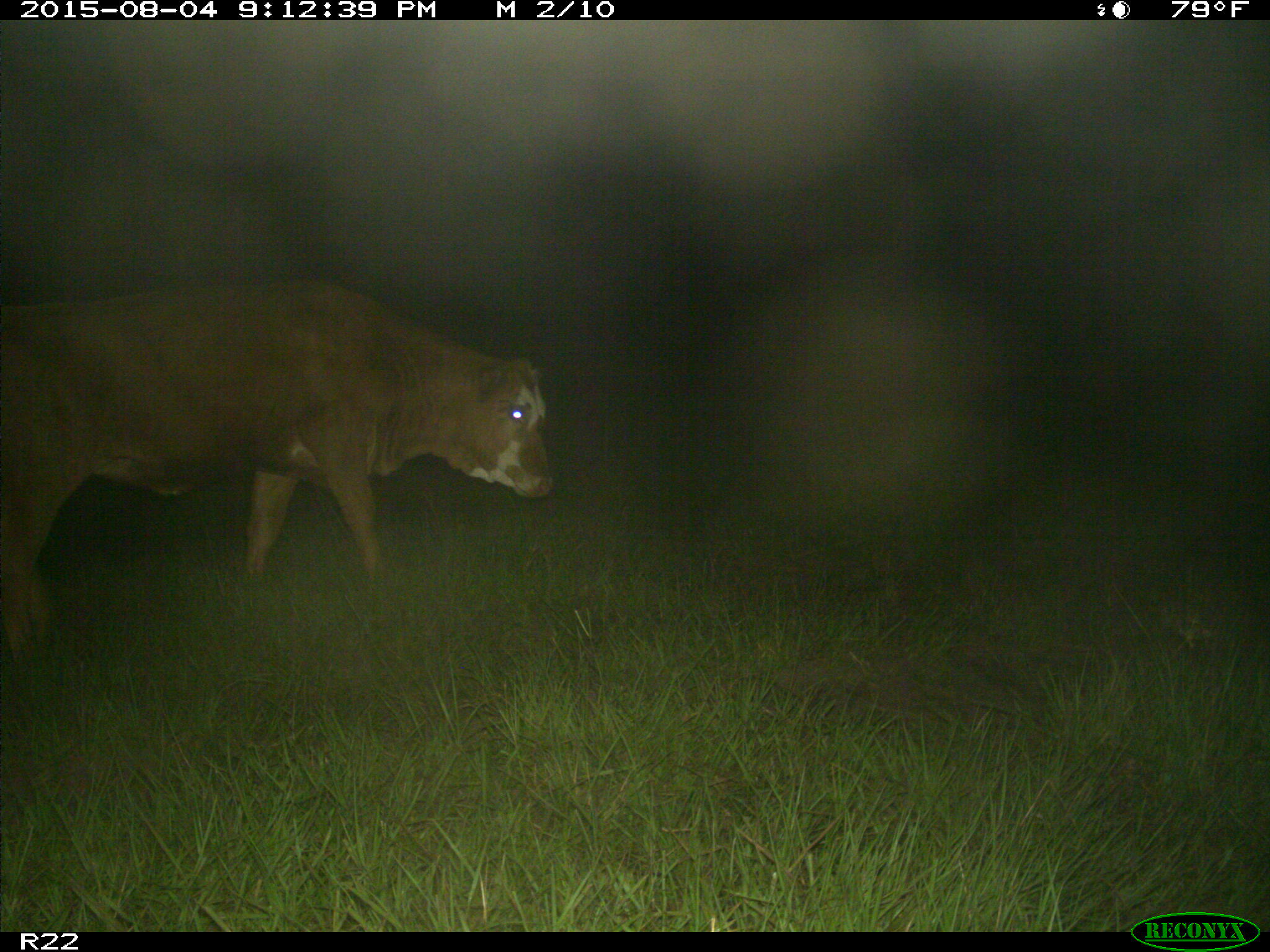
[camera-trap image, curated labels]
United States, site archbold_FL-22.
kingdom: Animalia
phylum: Chordata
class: Mammalia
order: Artiodactyla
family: Bovidae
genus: Bos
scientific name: Bos taurus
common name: domestic cow